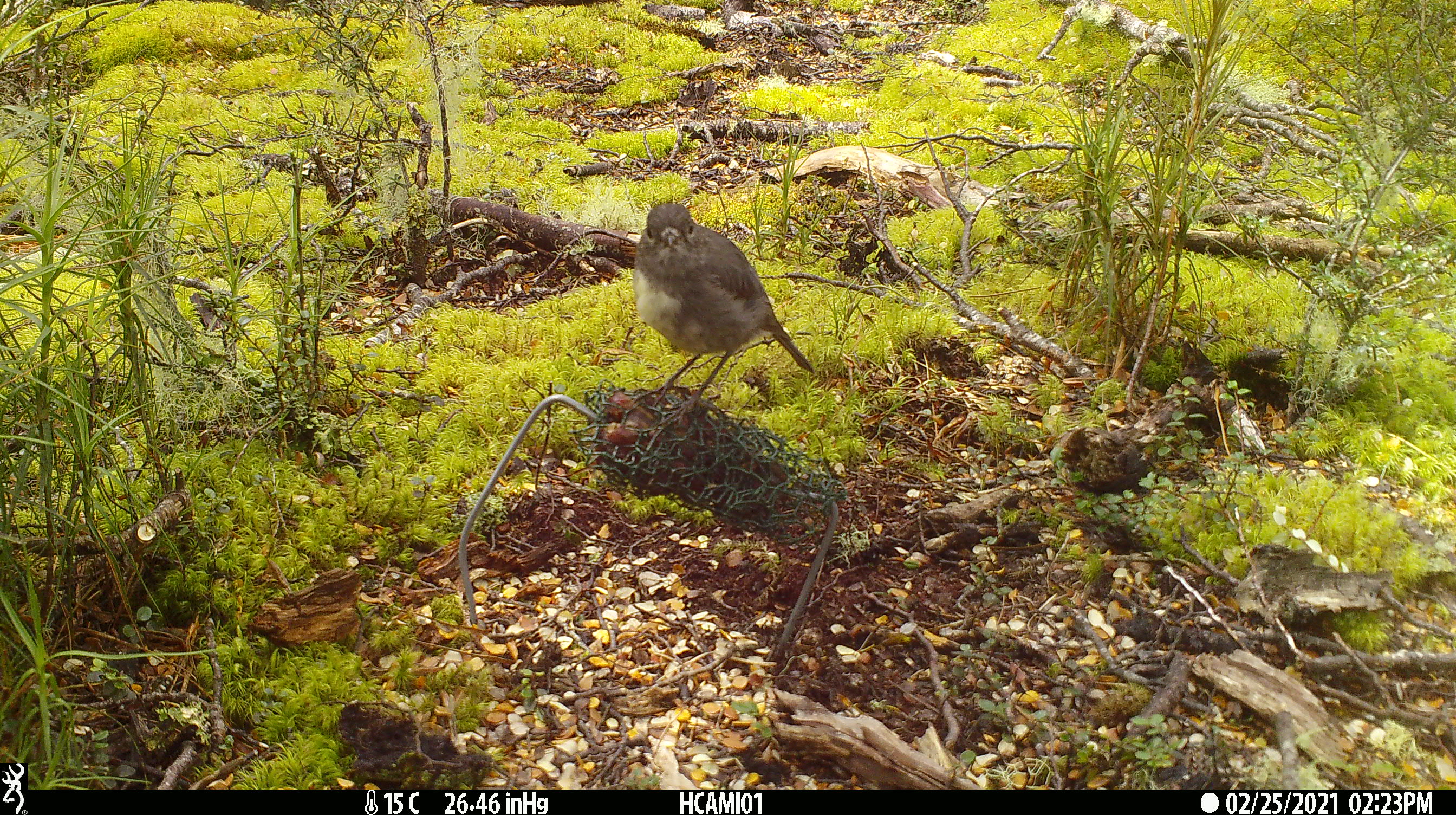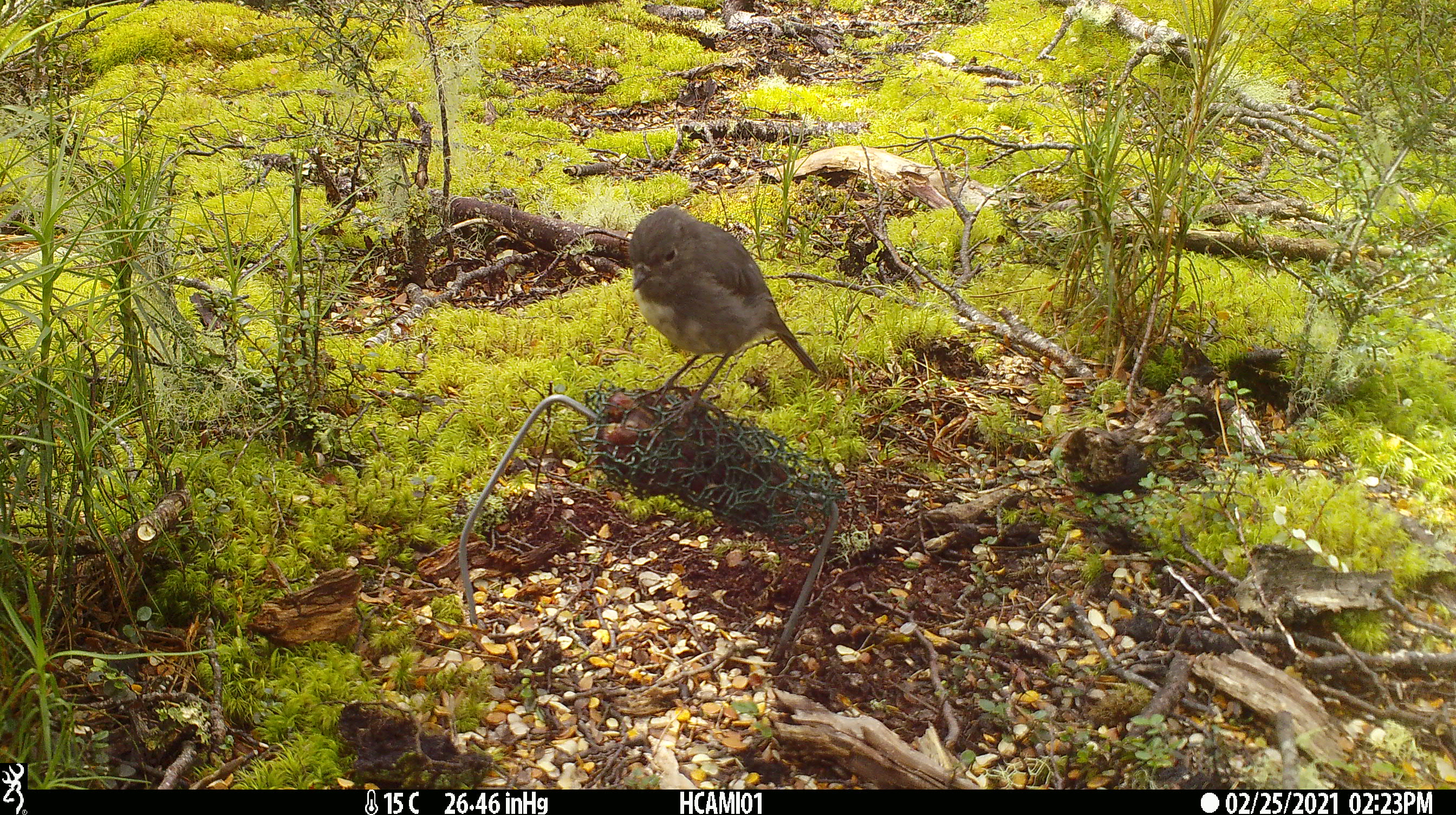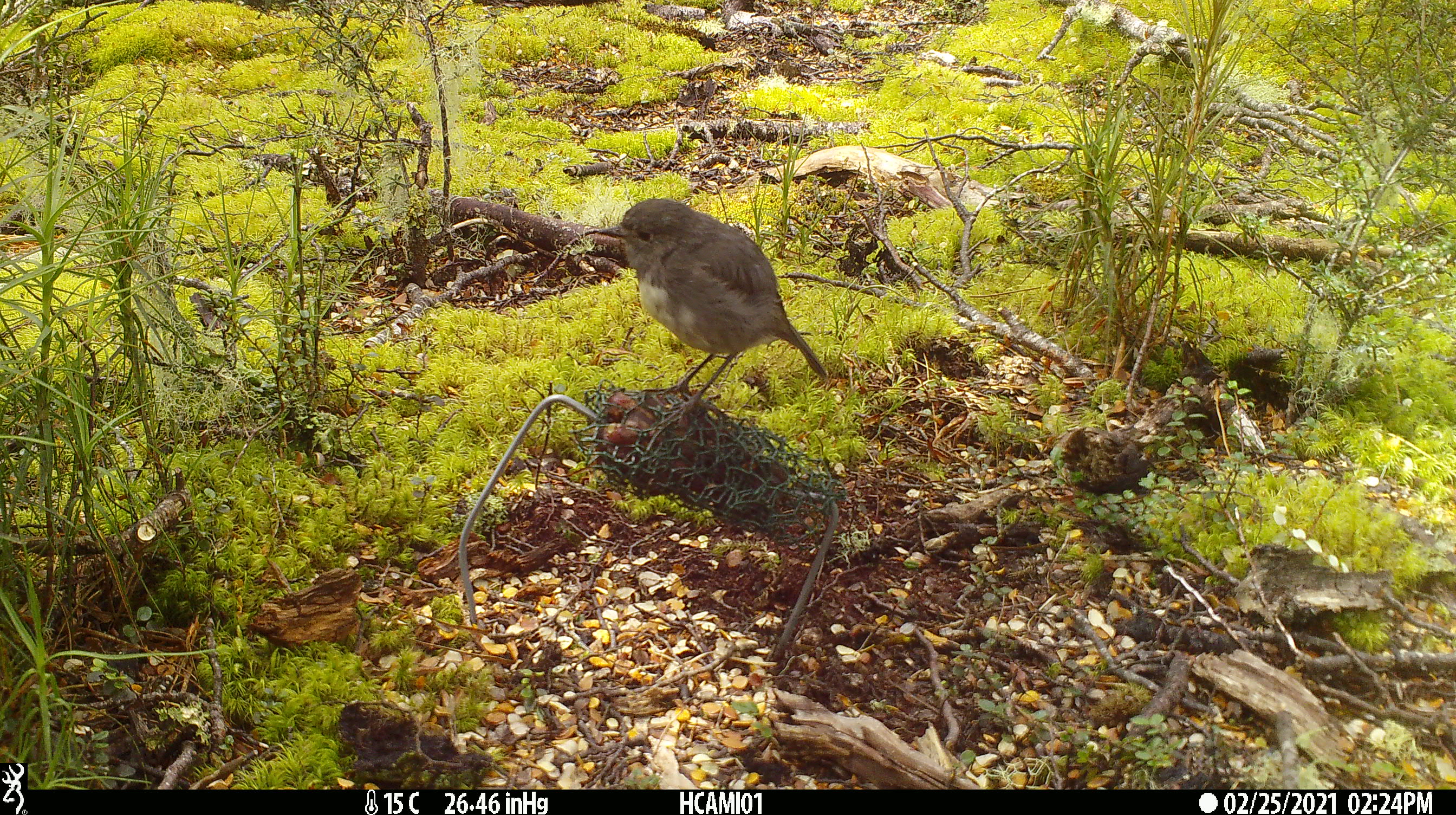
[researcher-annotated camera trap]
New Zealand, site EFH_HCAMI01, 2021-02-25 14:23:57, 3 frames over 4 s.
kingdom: Animalia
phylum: Chordata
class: Aves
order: Passeriformes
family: Petroicidae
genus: Petroica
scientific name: Petroica australis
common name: new zealand robin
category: robin